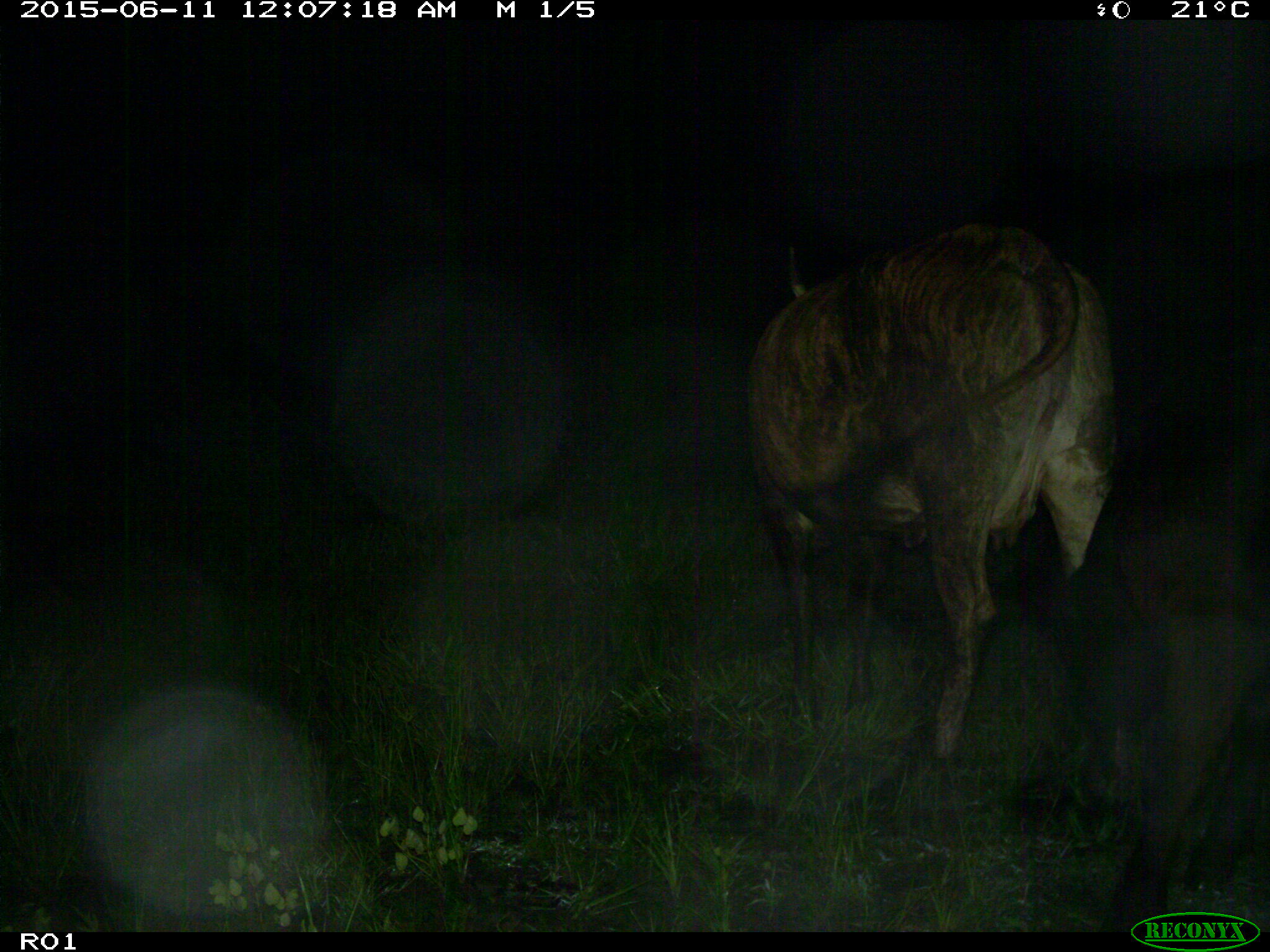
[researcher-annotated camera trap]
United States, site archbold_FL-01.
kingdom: Animalia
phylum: Chordata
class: Mammalia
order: Artiodactyla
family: Bovidae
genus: Bos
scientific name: Bos taurus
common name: domestic cow